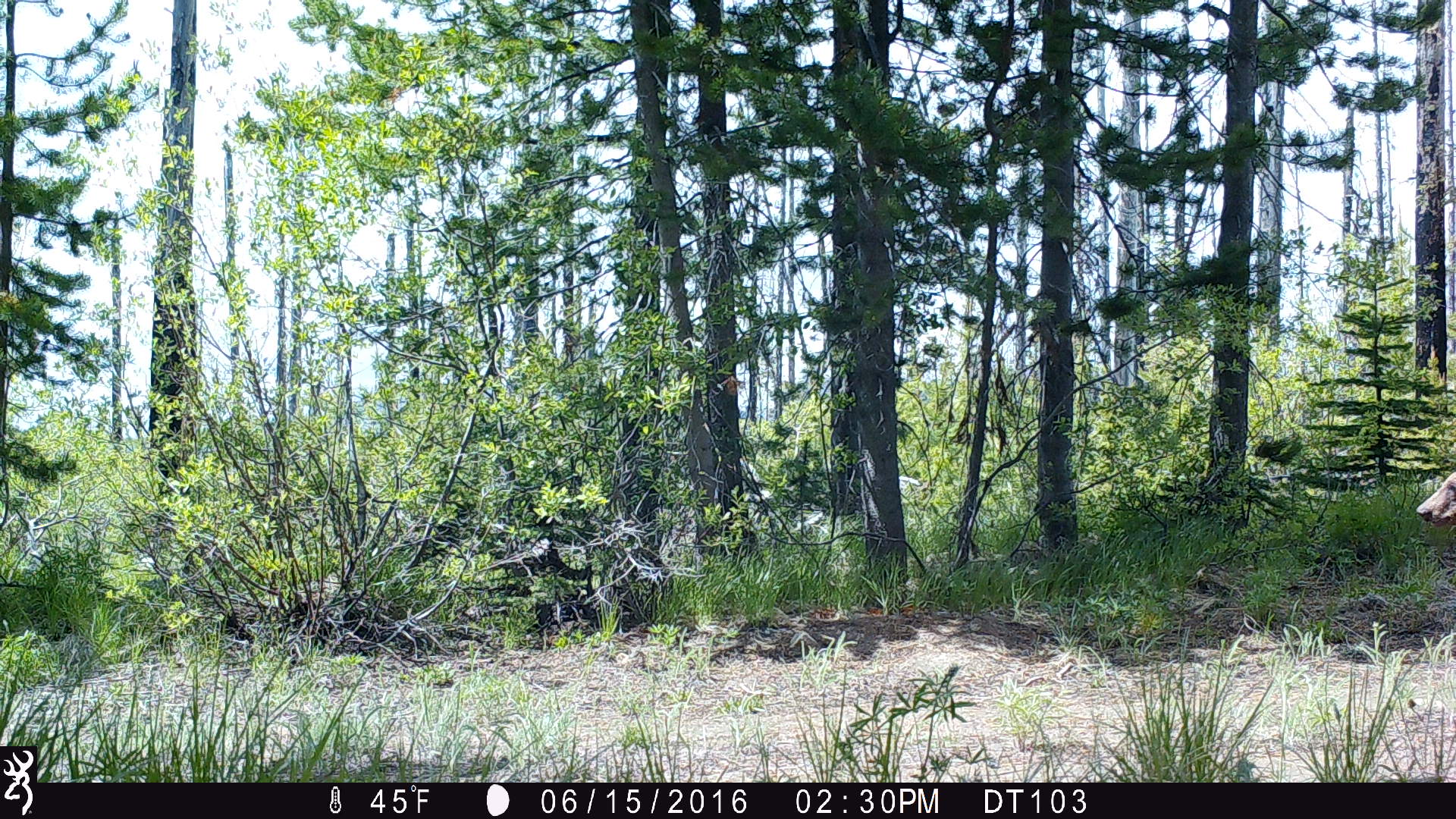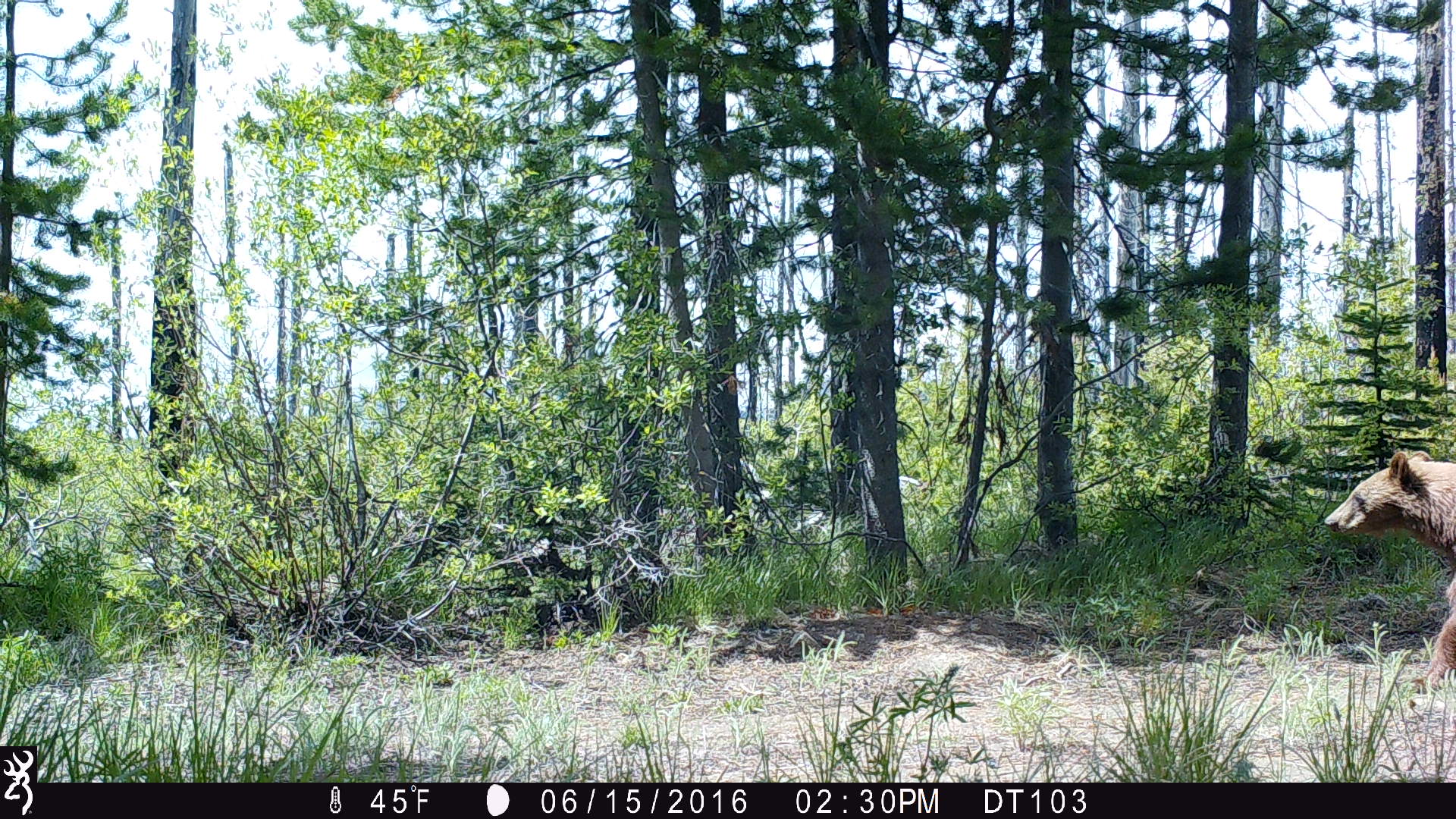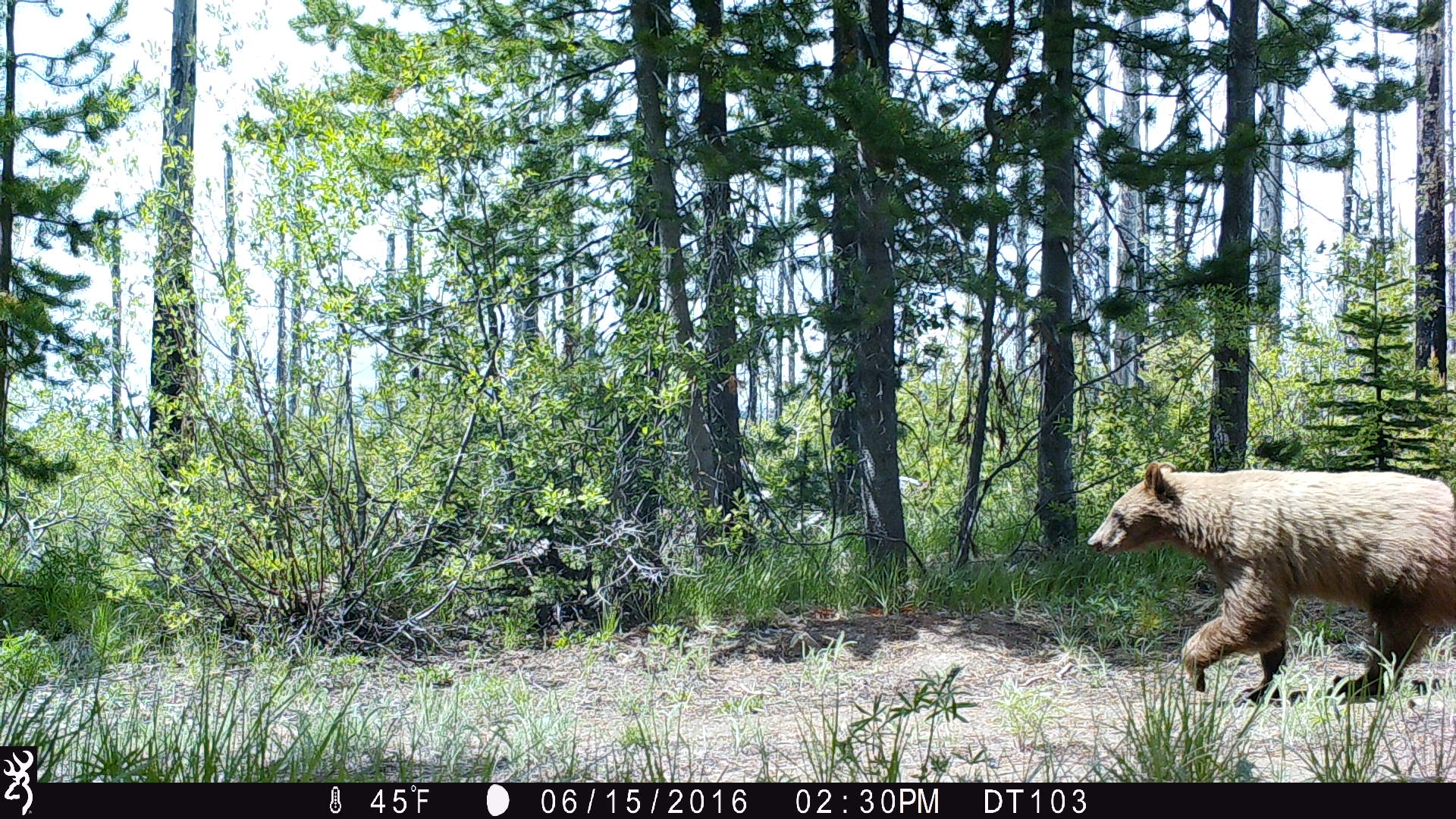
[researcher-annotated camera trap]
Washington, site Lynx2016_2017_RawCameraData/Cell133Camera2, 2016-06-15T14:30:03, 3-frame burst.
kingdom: Animalia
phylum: Chordata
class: Mammalia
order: Carnivora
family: Ursidae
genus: Ursus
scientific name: Ursus americanus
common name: american black bear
Ursus americanus (american black bear). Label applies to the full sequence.